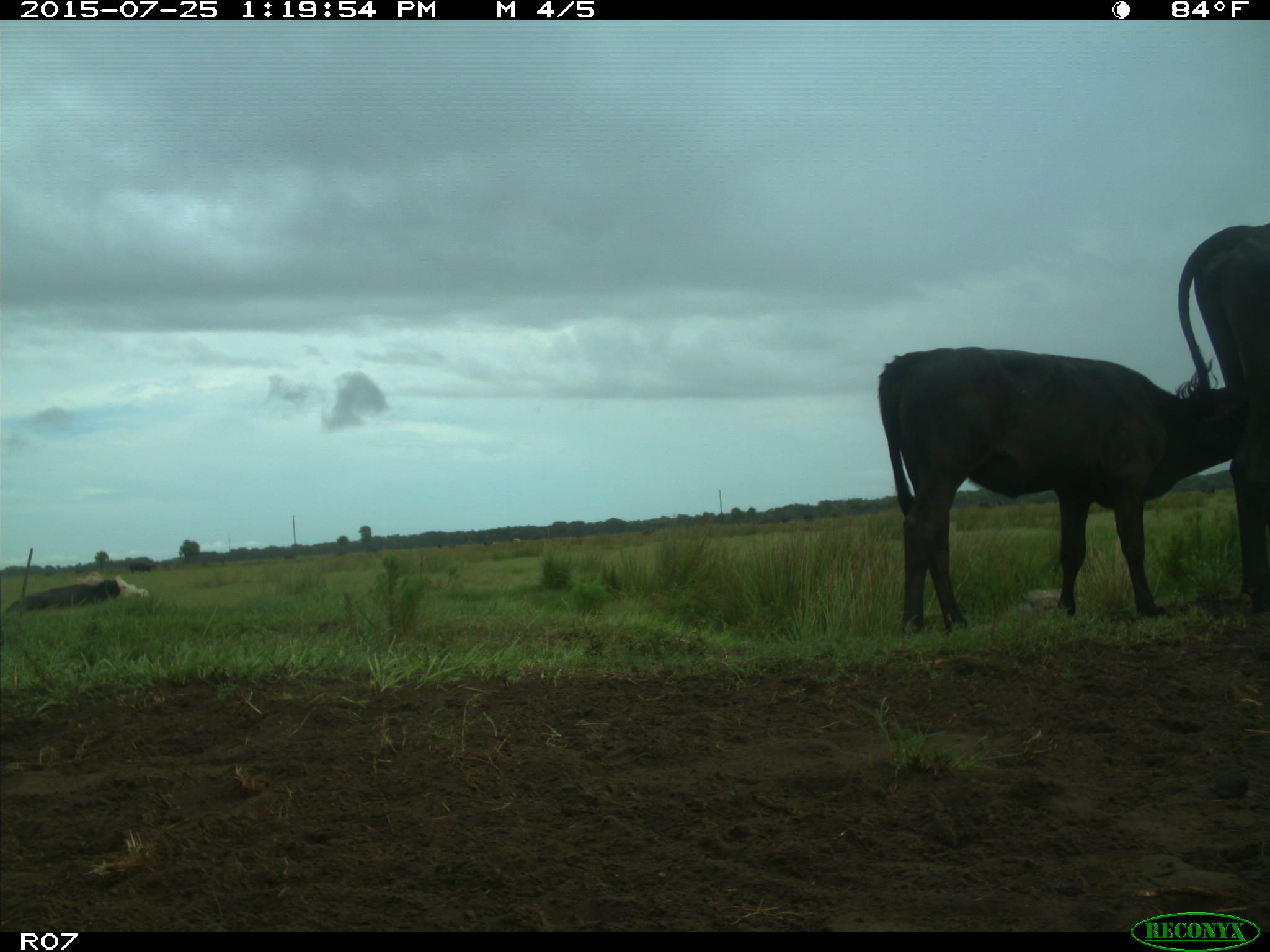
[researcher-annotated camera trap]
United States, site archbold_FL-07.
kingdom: Animalia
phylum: Chordata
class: Mammalia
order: Artiodactyla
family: Bovidae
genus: Bos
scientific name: Bos taurus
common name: domestic cow